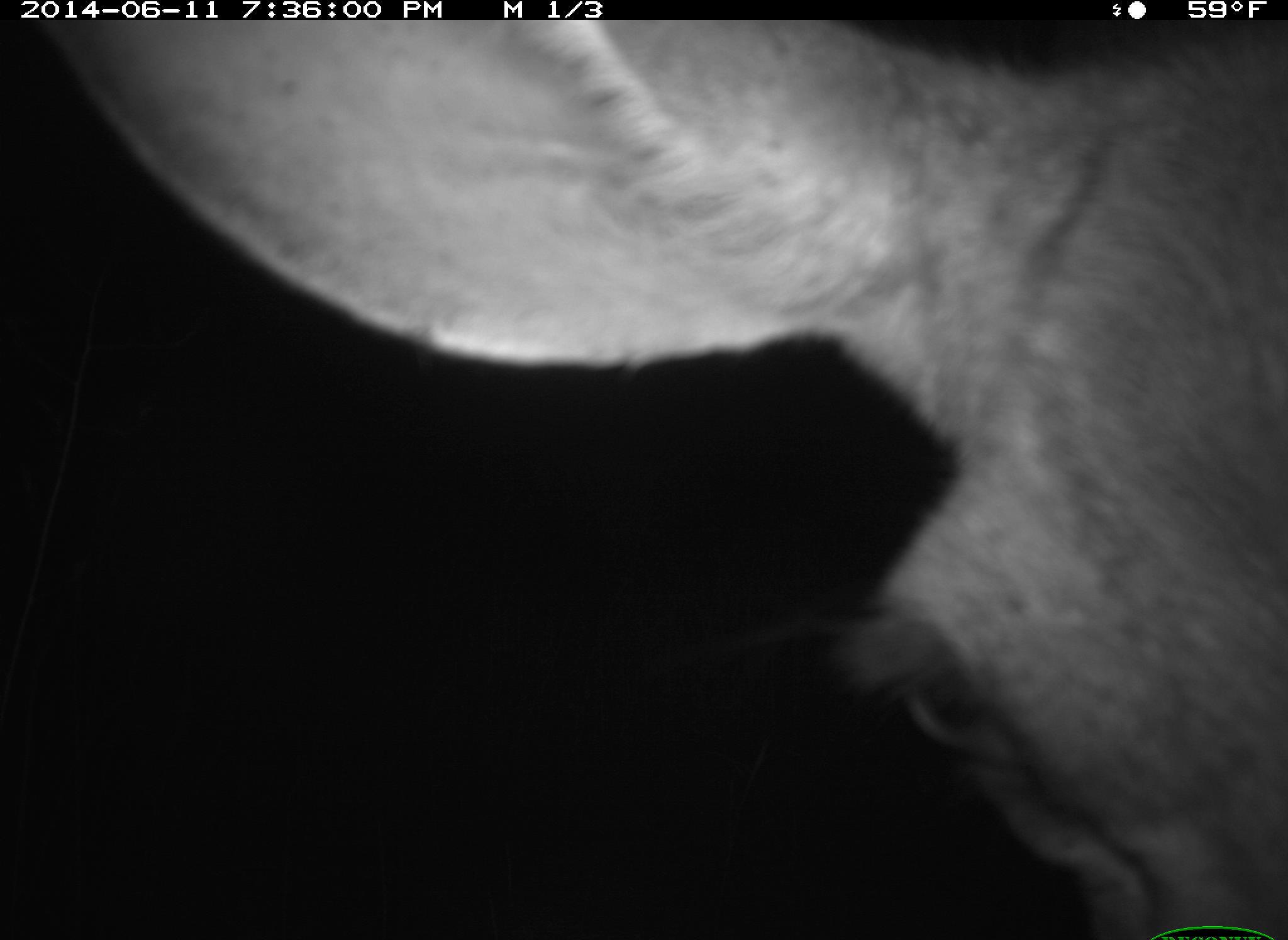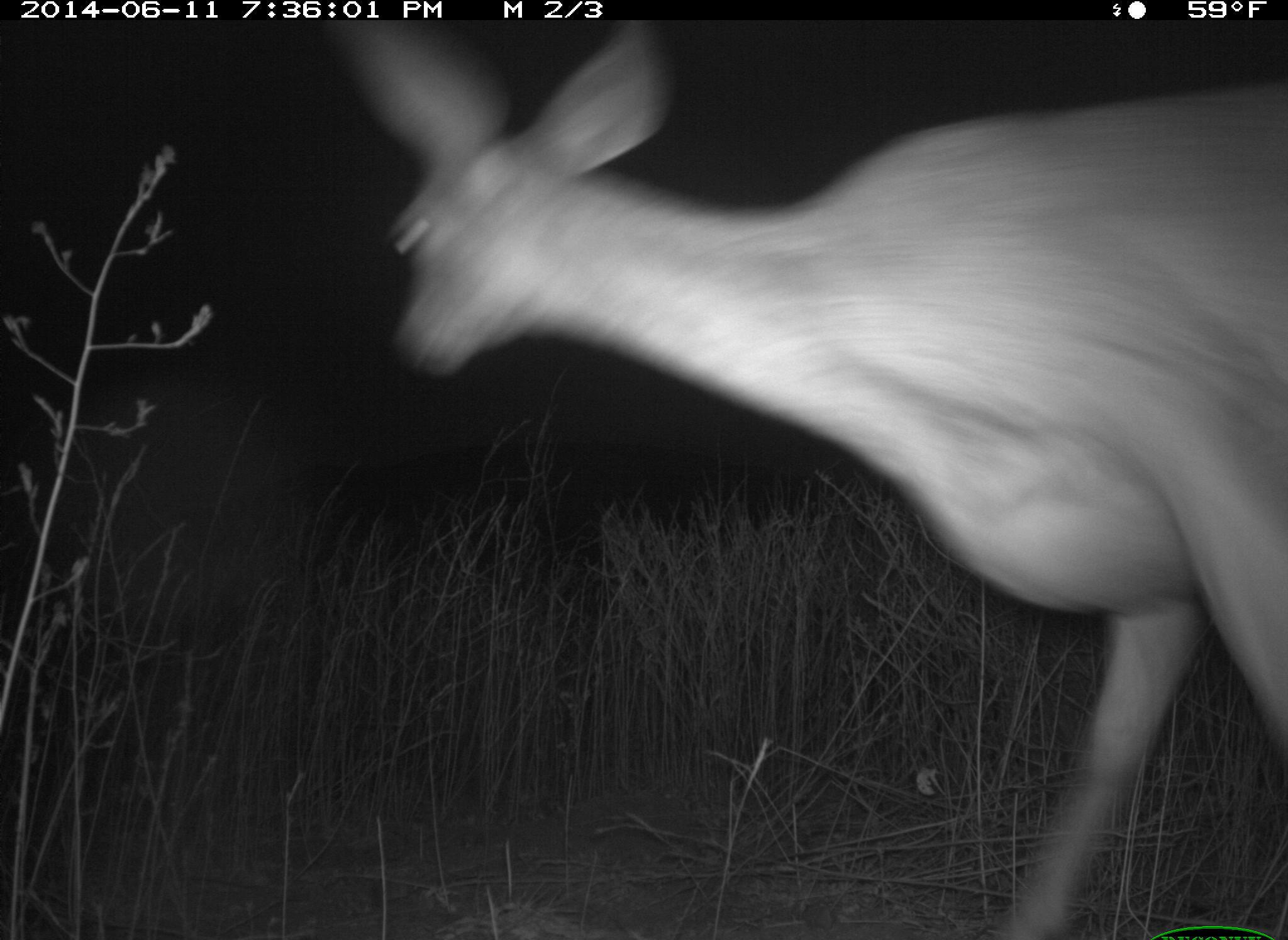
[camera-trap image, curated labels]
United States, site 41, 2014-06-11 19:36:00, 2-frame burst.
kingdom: Animalia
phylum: Chordata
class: Mammalia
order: Artiodactyla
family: Cervidae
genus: Odocoileus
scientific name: Odocoileus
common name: deer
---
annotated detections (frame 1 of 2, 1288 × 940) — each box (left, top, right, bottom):
deer: (4, 19, 1286, 940)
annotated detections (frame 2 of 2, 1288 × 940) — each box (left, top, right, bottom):
deer: (338, 17, 1287, 939)